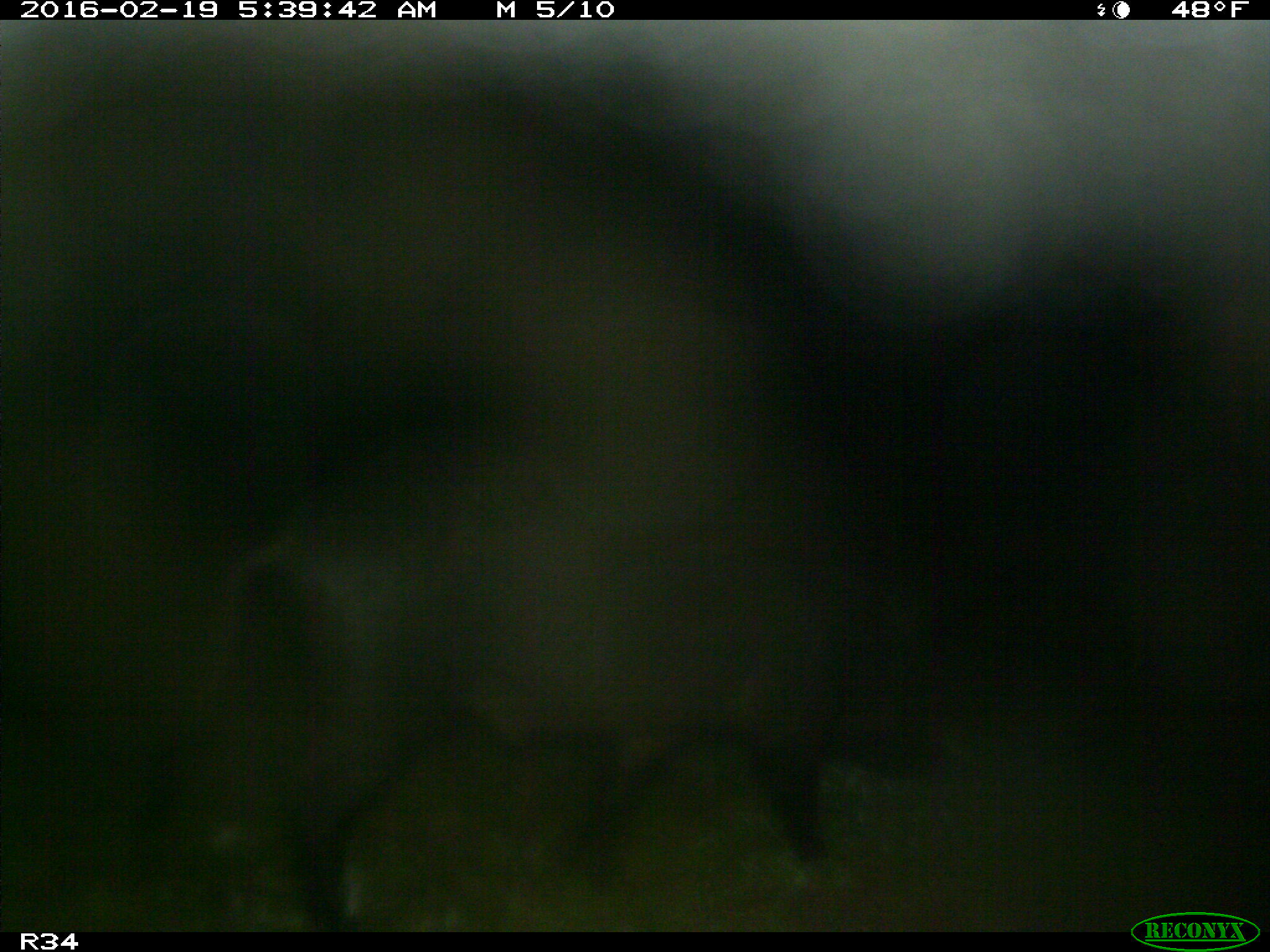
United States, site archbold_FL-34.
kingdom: Animalia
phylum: Chordata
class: Mammalia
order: Artiodactyla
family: Suidae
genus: Sus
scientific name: Sus scrofa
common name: wild boar